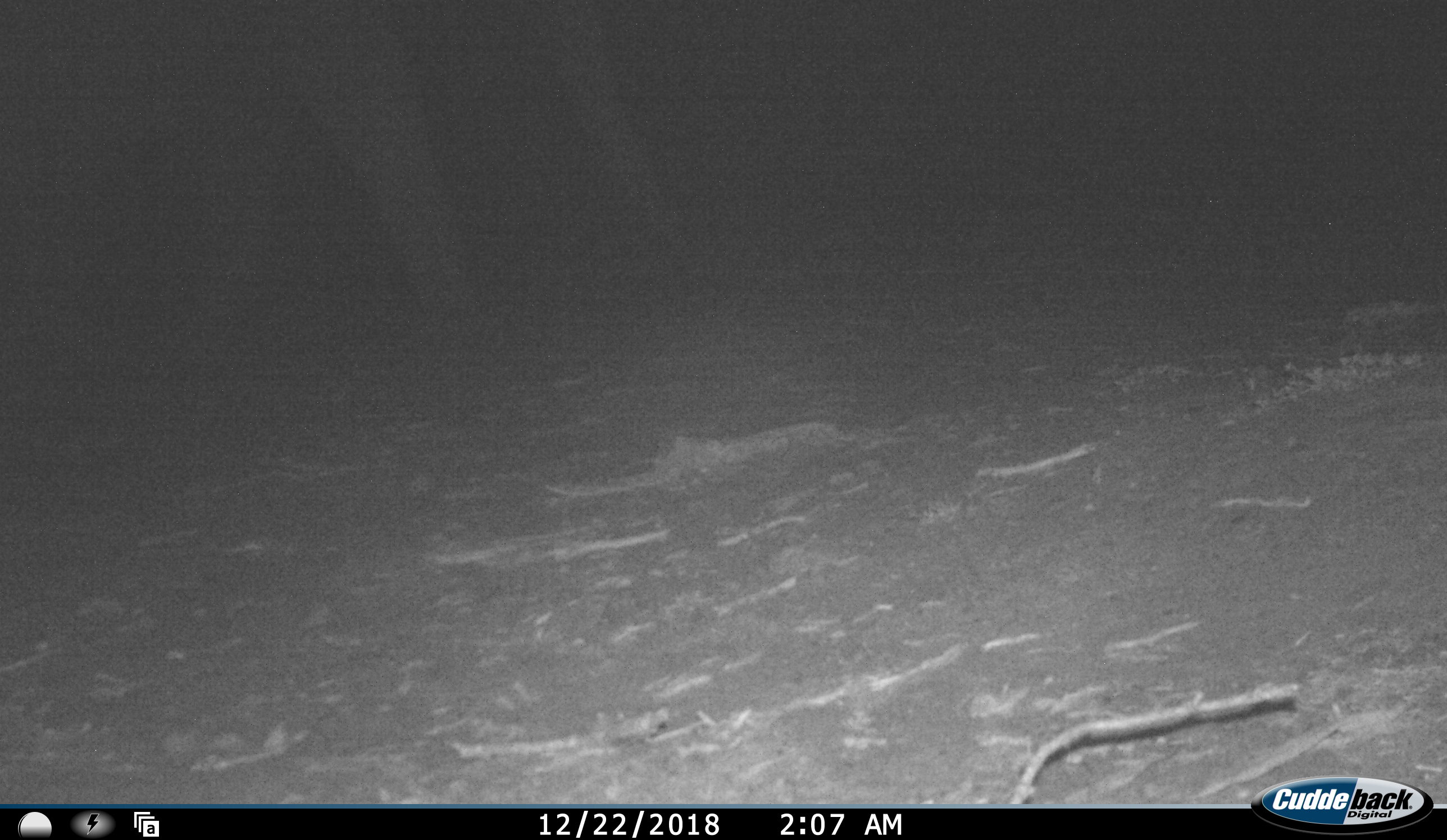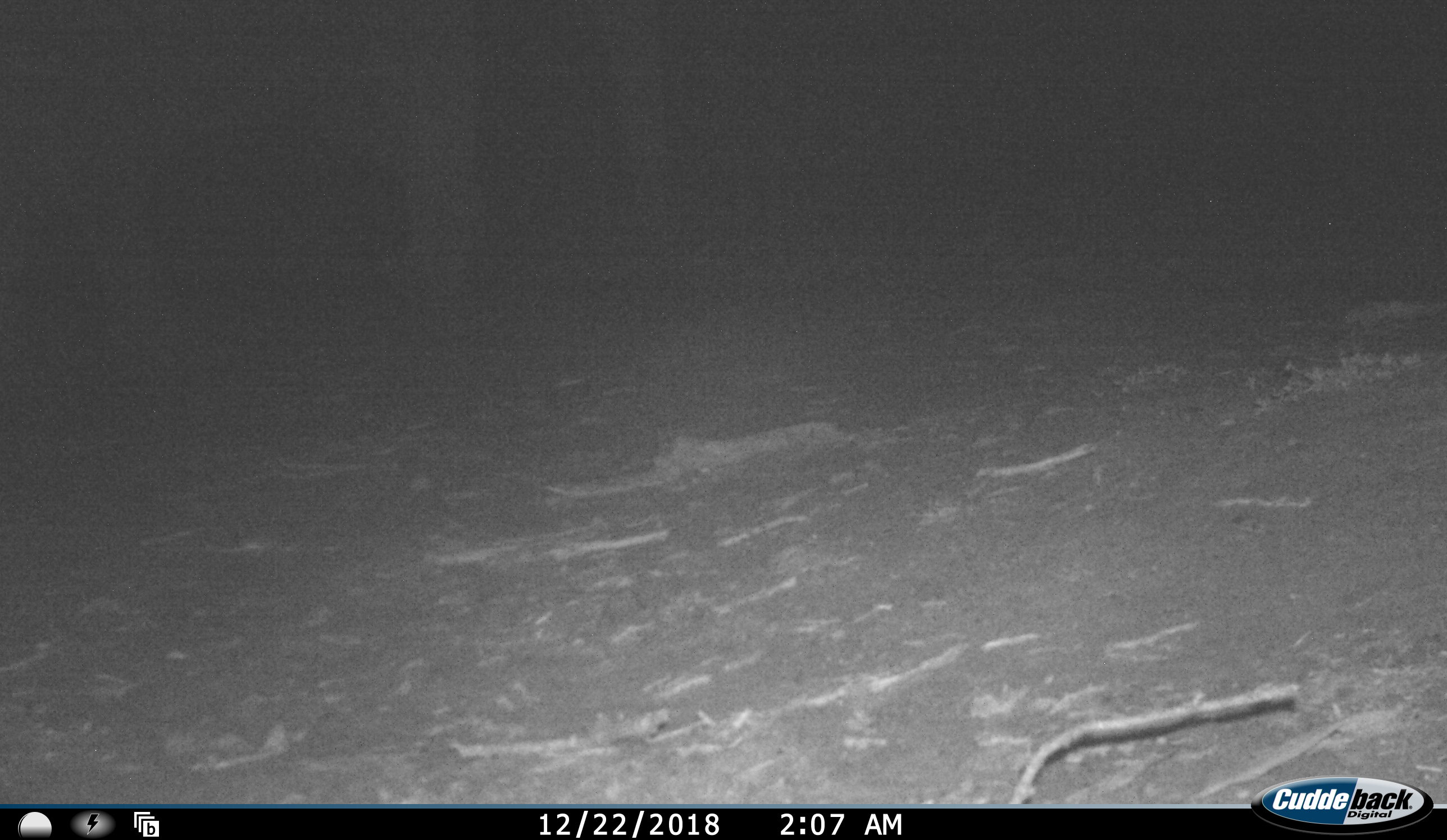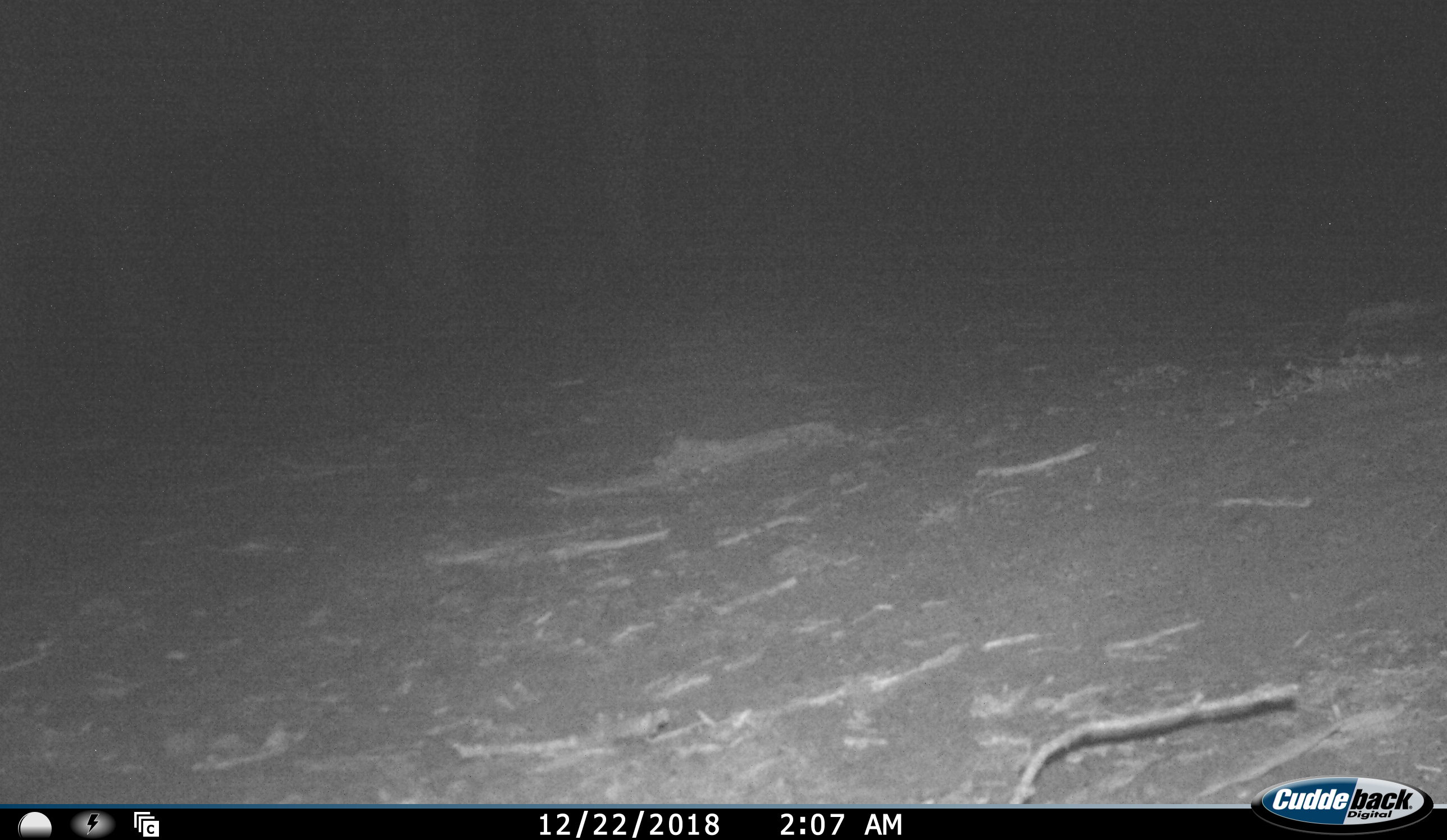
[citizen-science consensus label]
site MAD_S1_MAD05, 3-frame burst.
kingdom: Animalia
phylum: Chordata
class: Mammalia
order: Proboscidea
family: Elephantidae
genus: Loxodonta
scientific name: Loxodonta africana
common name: african bush elephant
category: elephant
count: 1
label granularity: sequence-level